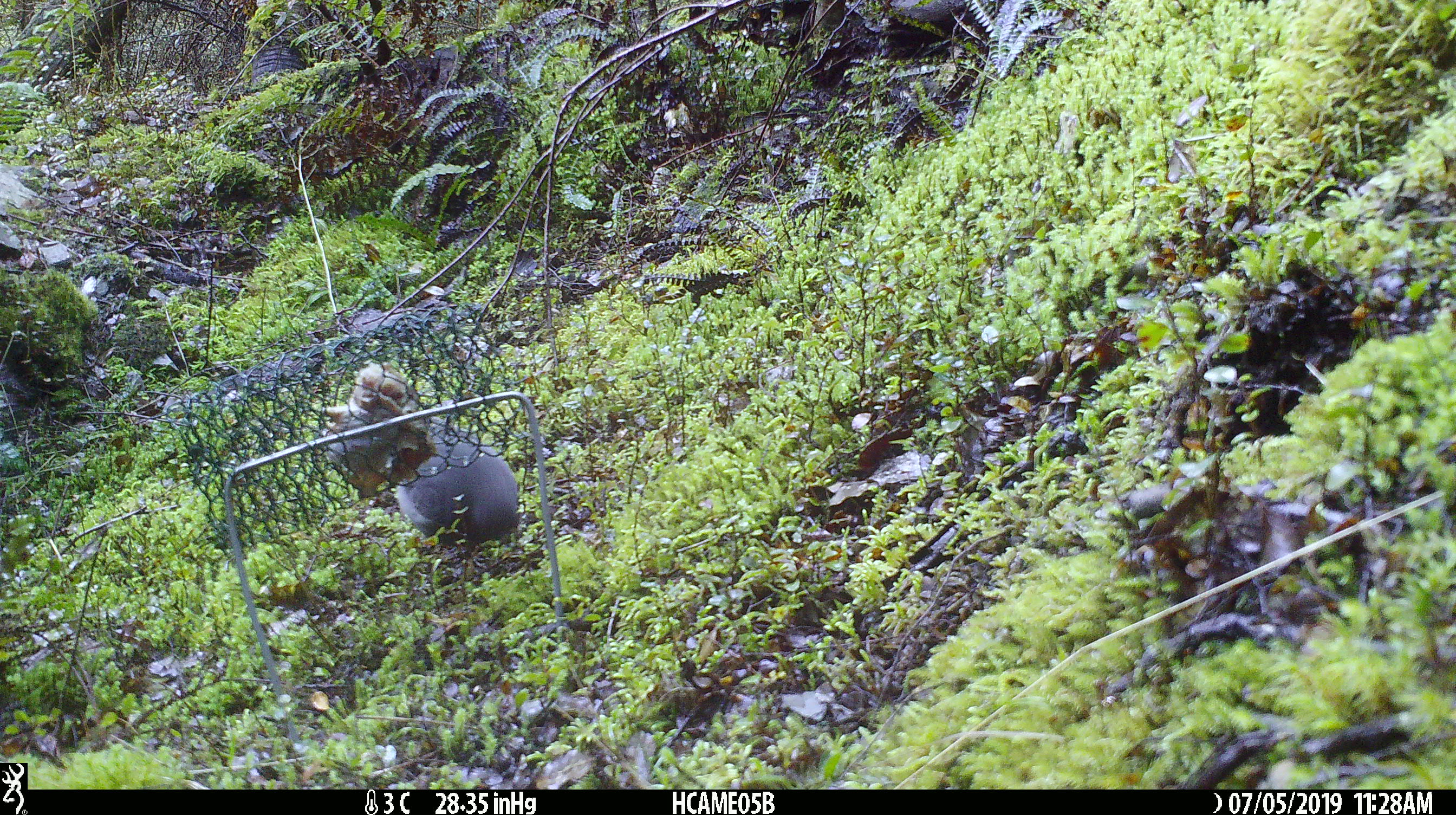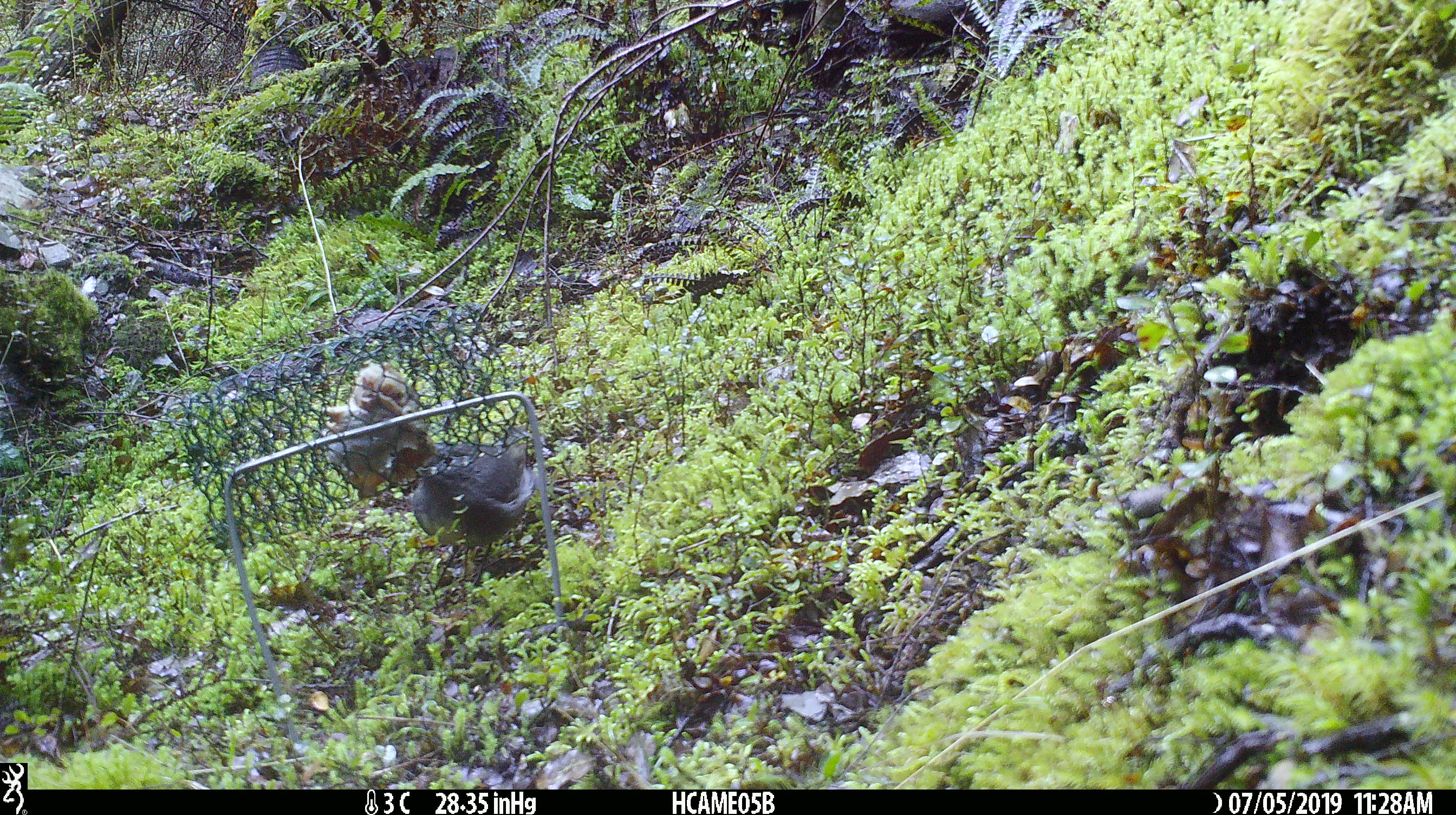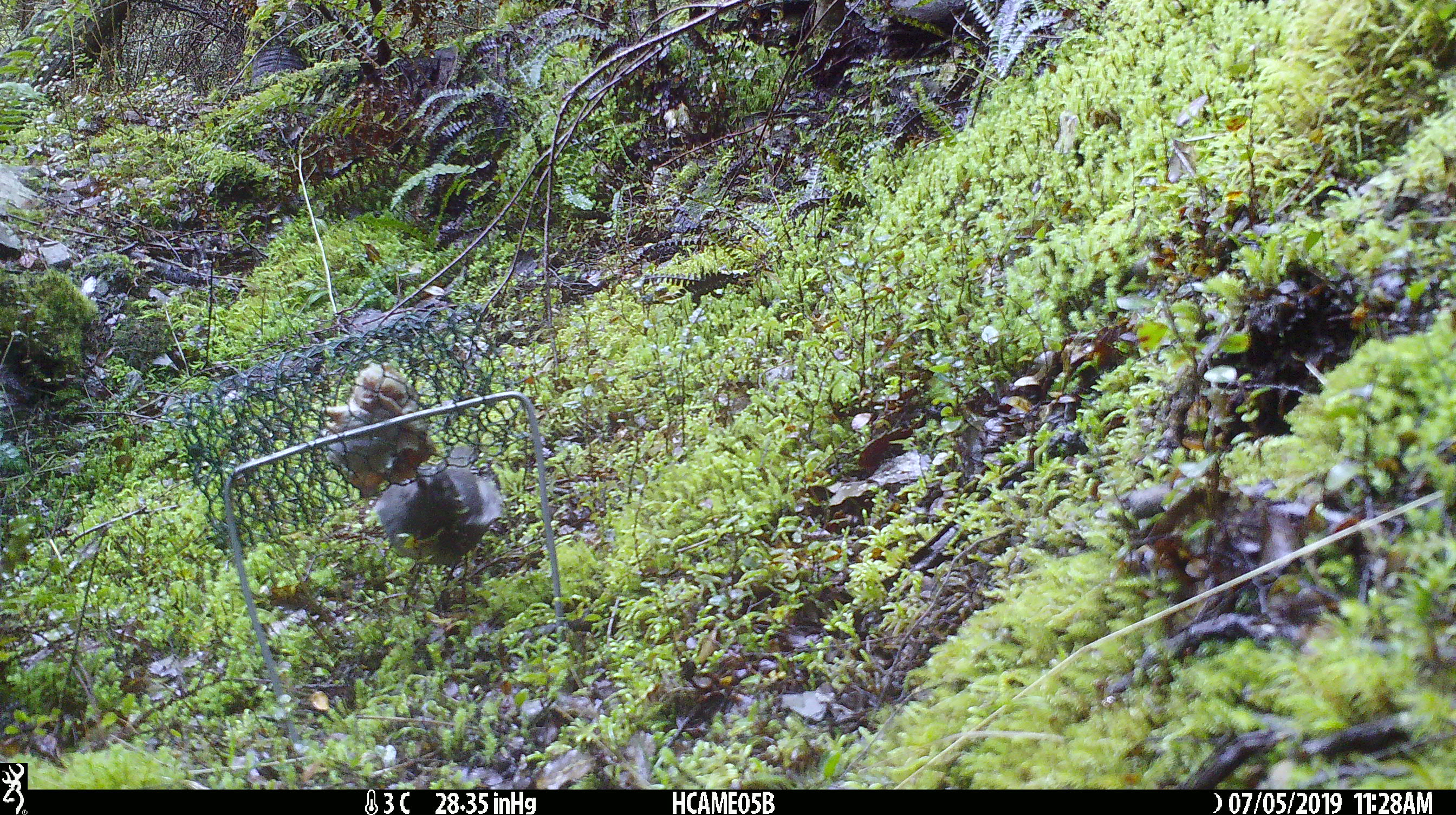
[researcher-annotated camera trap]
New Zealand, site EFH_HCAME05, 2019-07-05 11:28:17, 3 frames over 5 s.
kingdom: Animalia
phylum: Chordata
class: Aves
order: Passeriformes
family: Petroicidae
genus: Petroica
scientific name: Petroica australis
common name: new zealand robin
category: robin